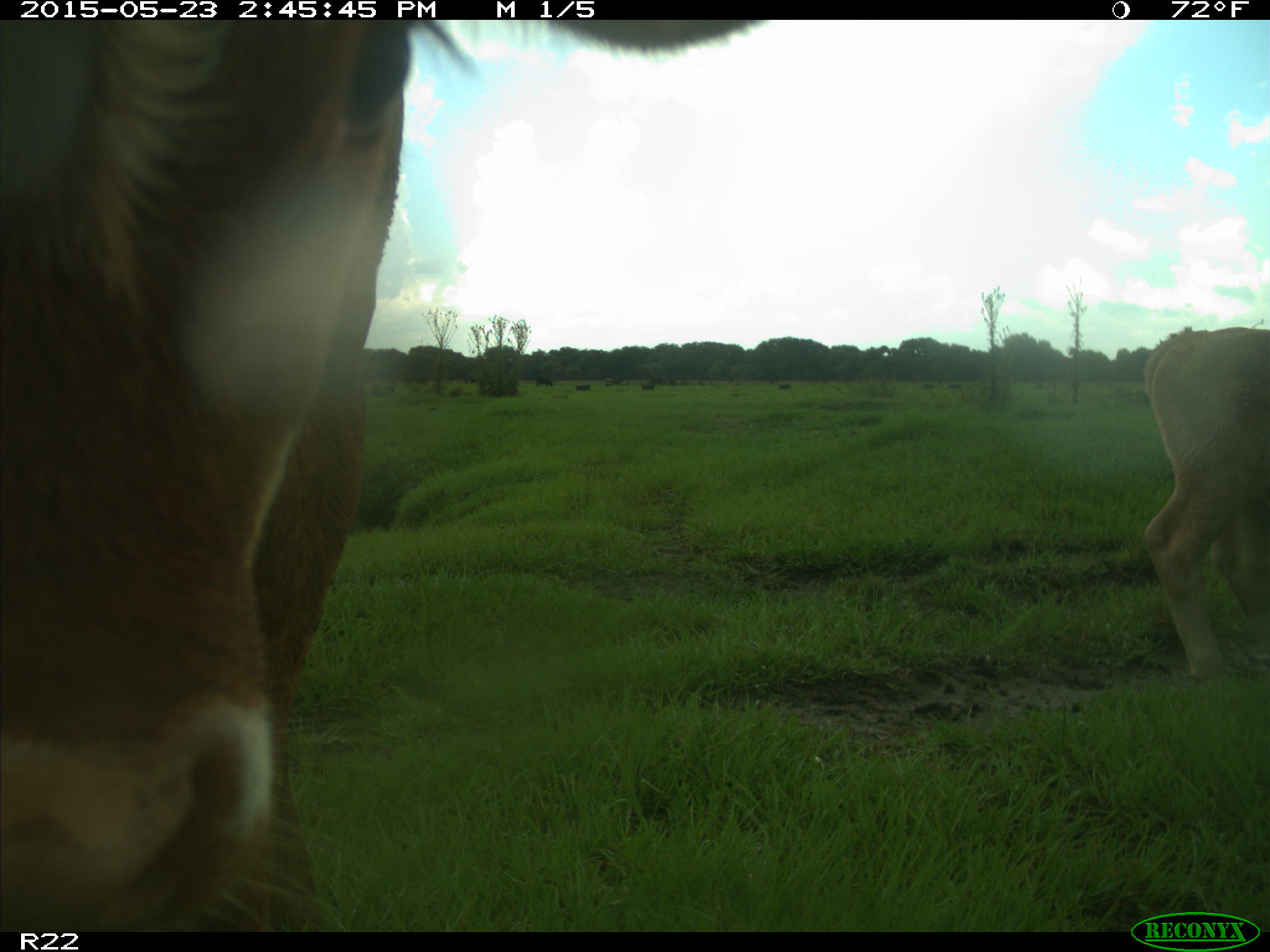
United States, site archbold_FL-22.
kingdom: Animalia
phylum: Chordata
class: Aves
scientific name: Aves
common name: birds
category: unidentified bird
Unidentified bird (birds) (Aves).